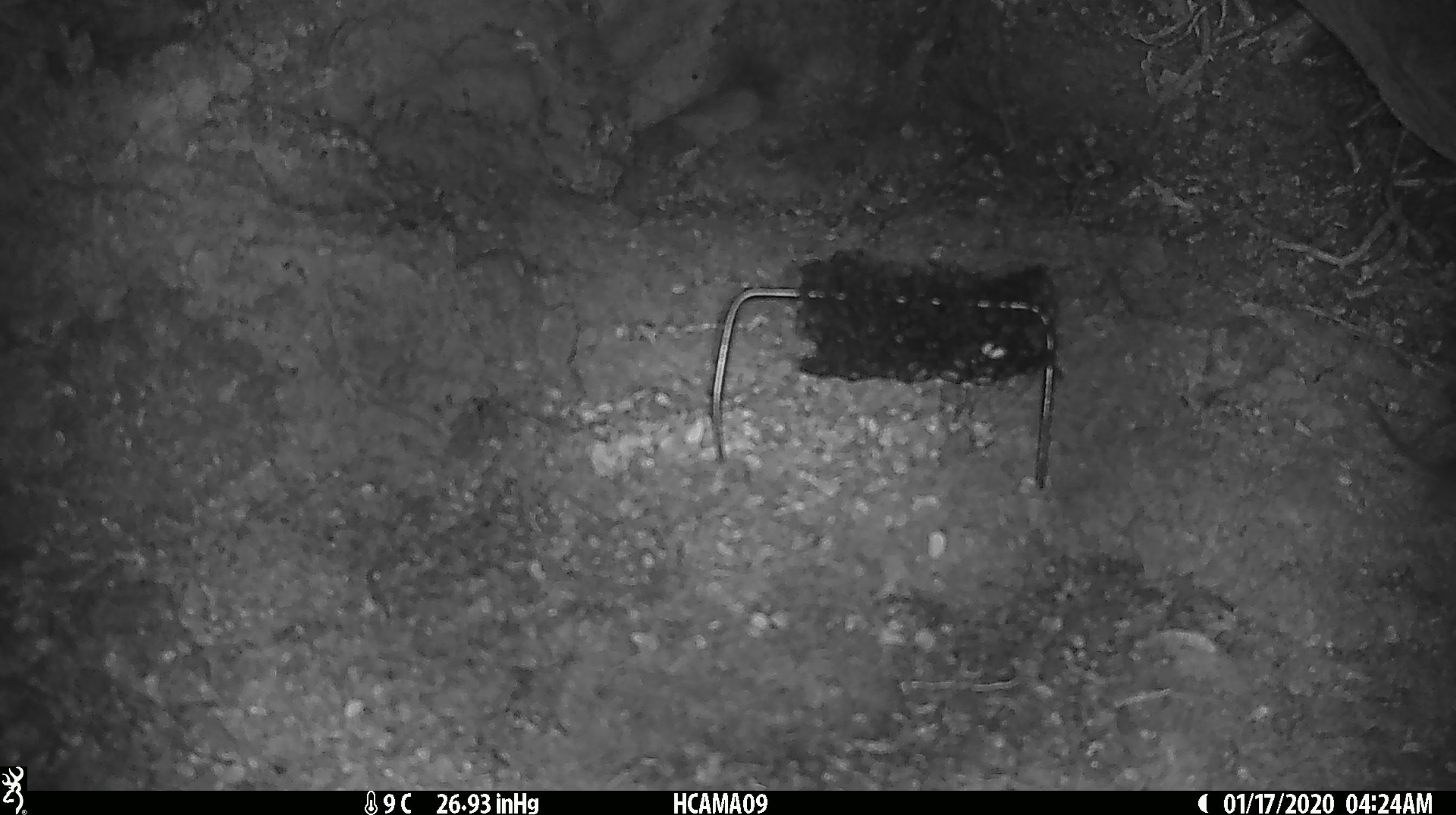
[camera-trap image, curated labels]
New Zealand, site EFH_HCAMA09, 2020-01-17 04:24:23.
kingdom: Animalia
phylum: Chordata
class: Mammalia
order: Rodentia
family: Muridae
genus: Mus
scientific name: Mus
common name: mouse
Mouse (Mus).